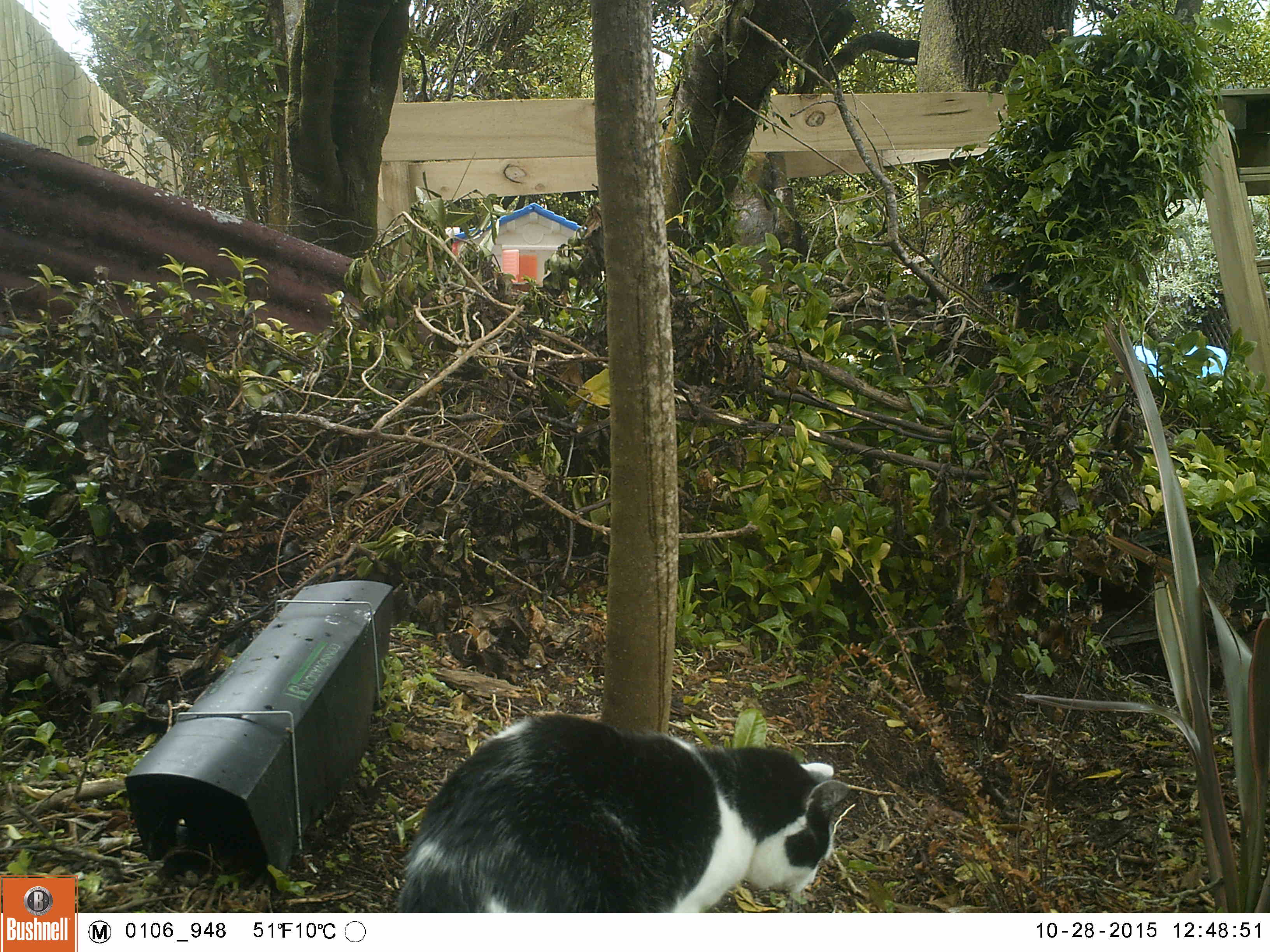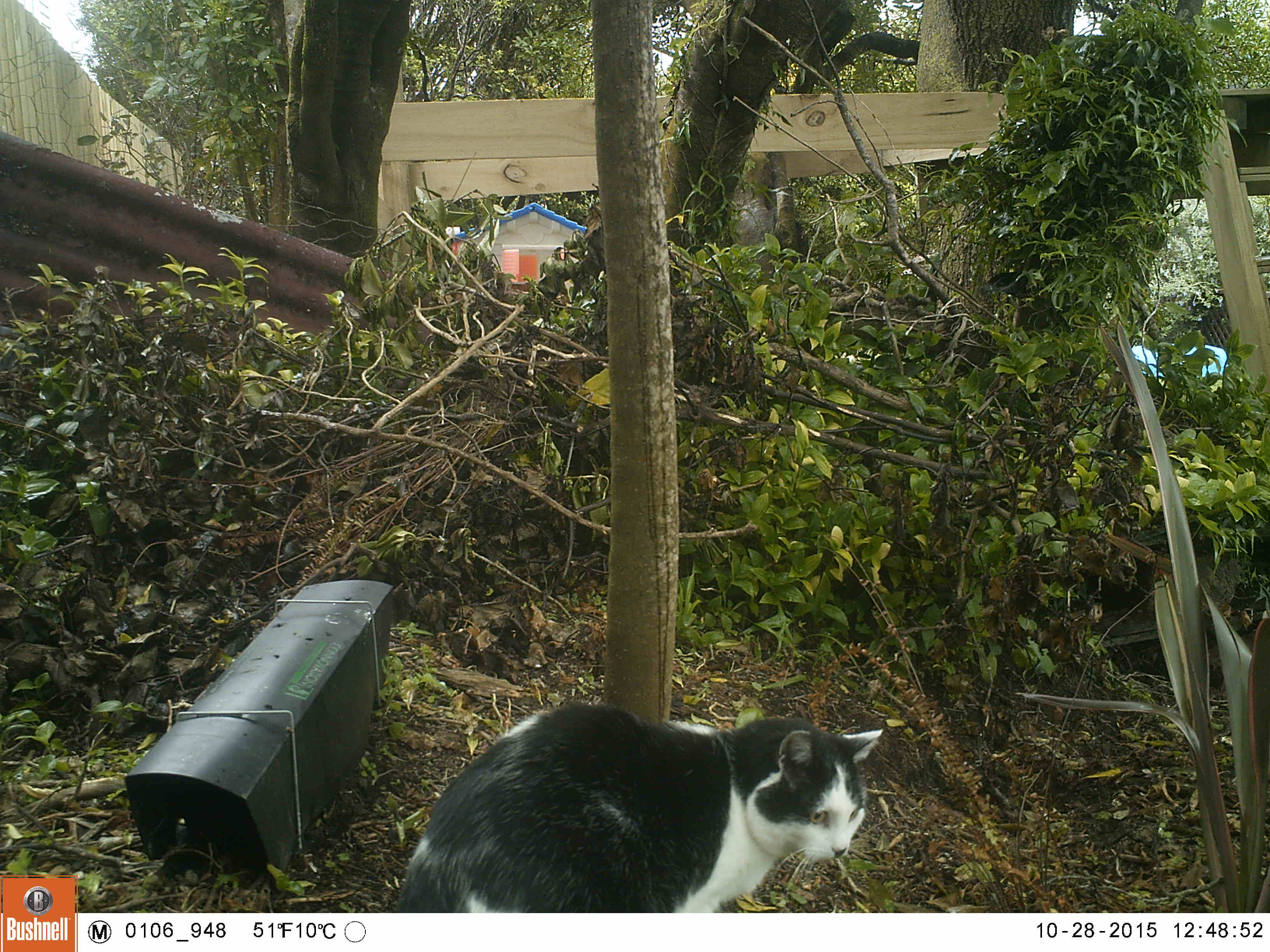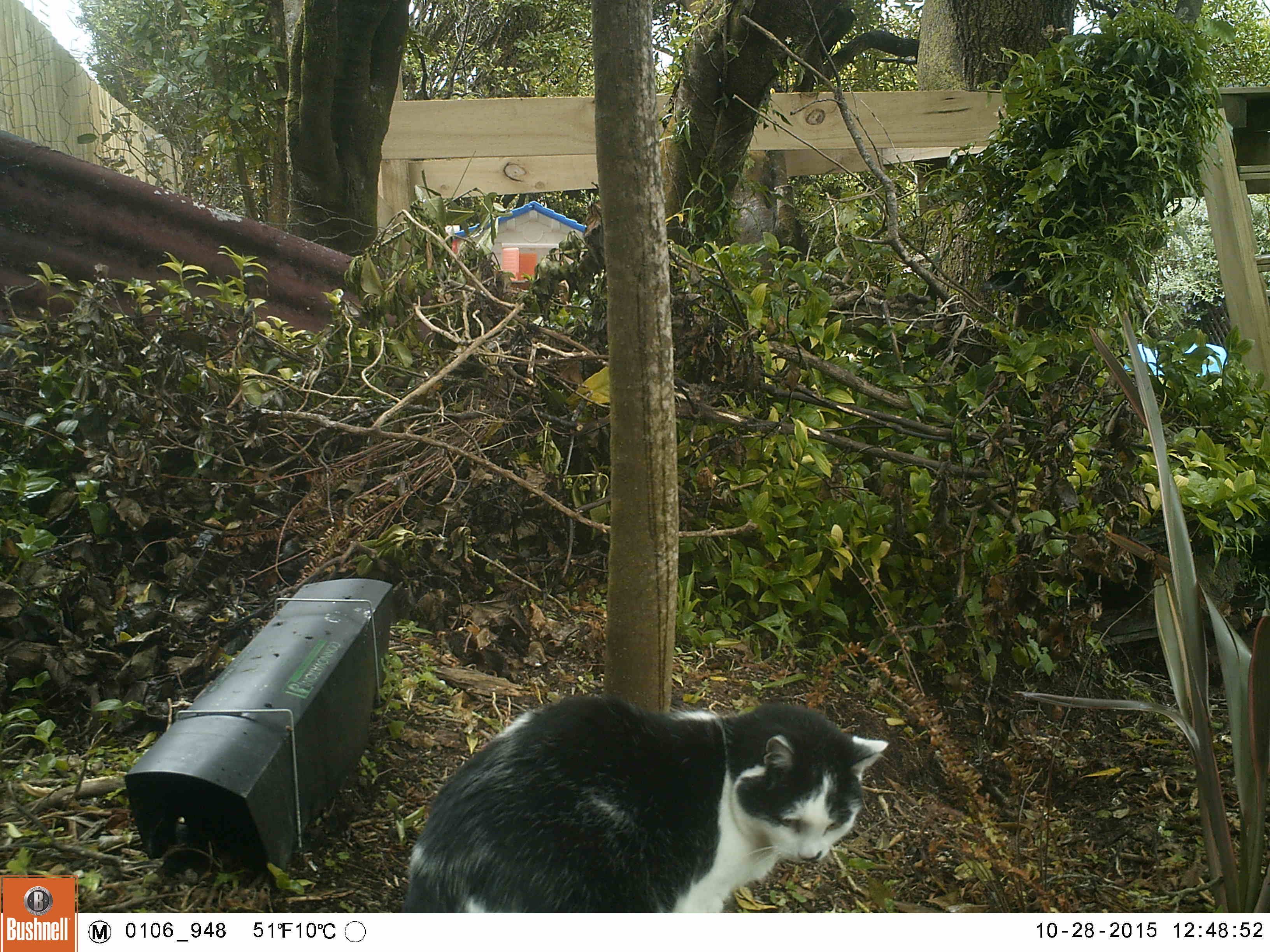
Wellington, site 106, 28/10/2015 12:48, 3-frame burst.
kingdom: Animalia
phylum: Chordata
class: Mammalia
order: Carnivora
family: Felidae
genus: Felis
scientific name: Felis catus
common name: cat